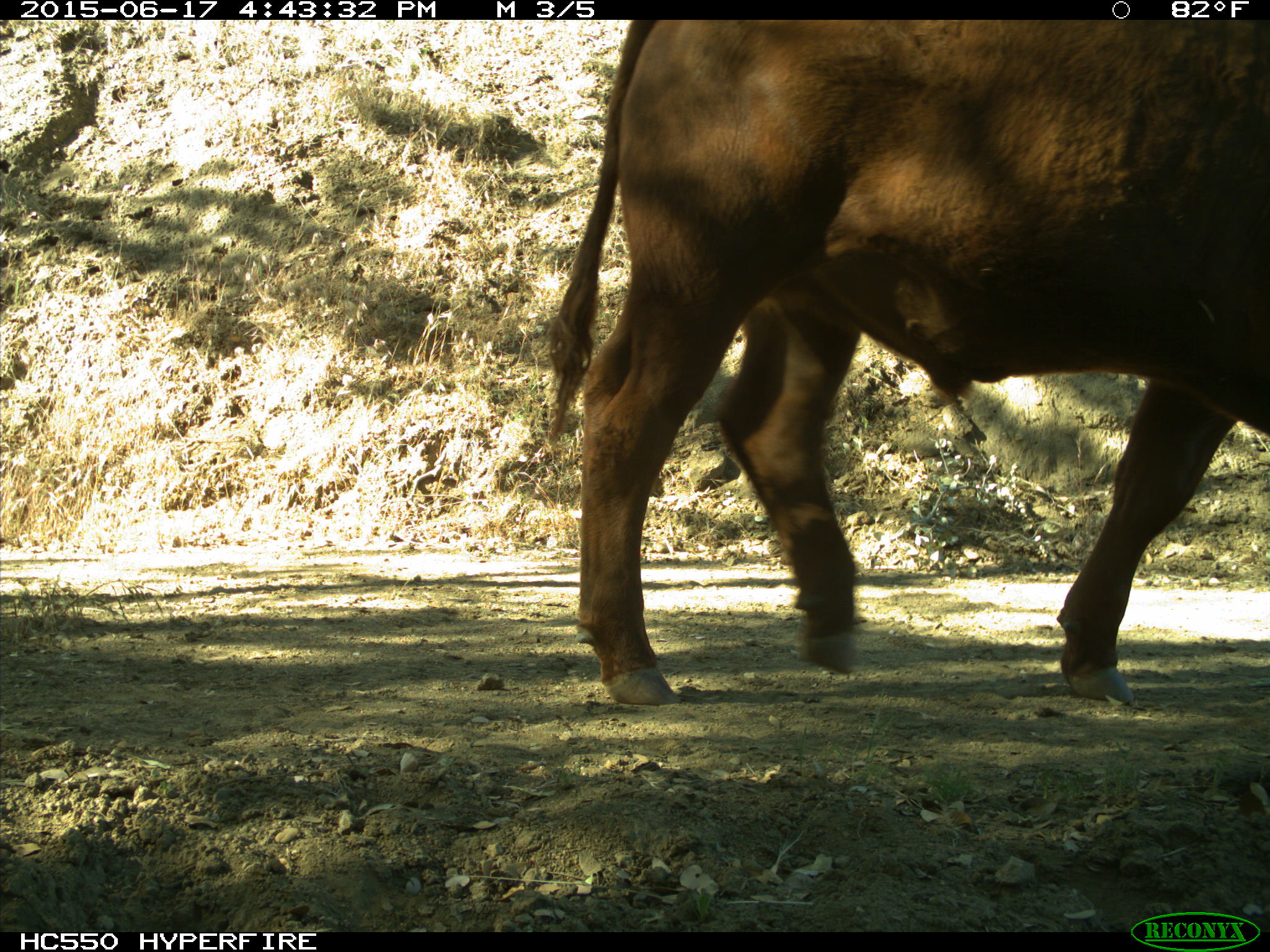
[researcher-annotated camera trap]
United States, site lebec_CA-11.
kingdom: Animalia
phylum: Chordata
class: Mammalia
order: Artiodactyla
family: Bovidae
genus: Bos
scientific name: Bos taurus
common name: domestic cow